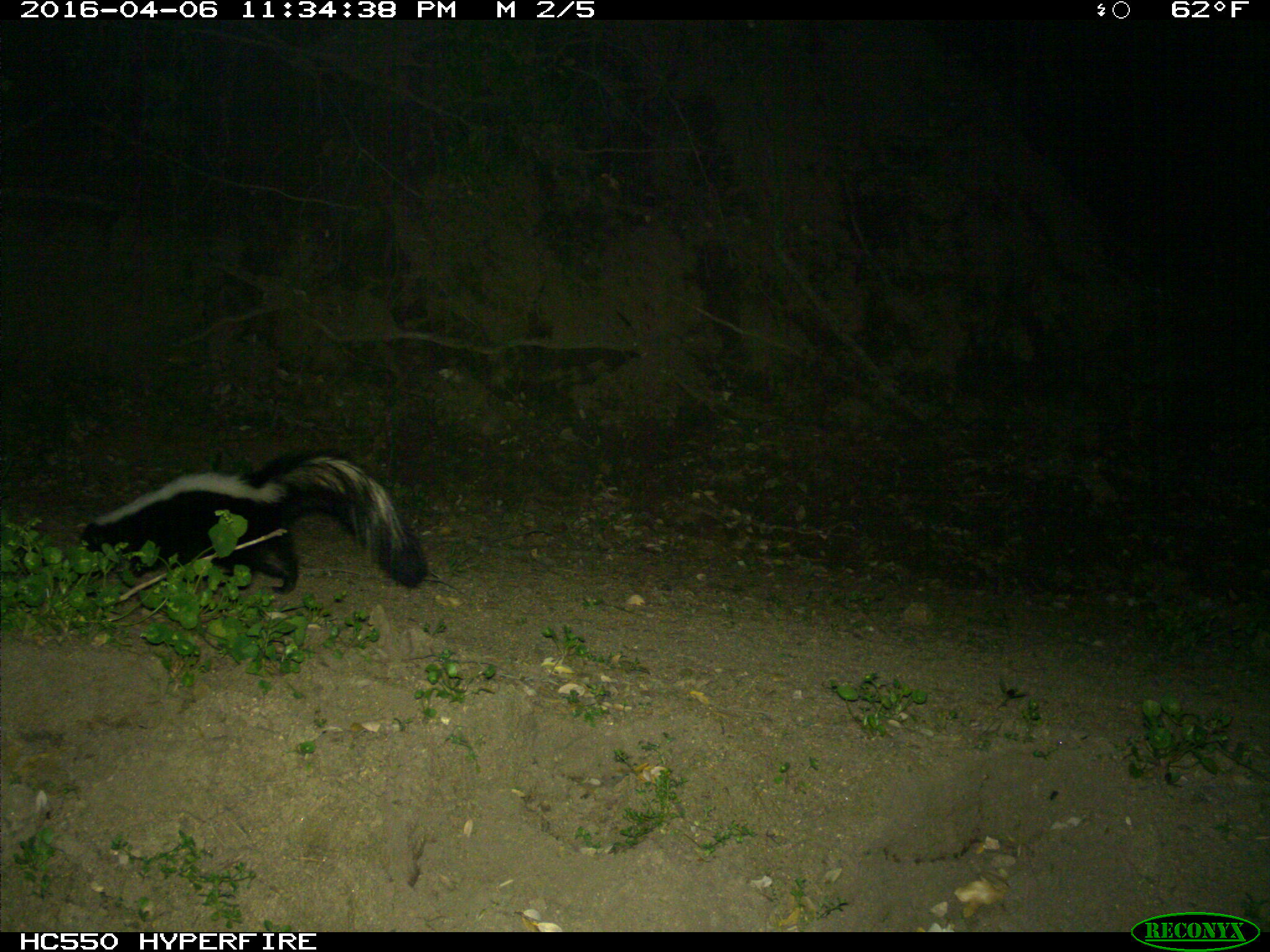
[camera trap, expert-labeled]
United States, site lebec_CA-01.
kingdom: Animalia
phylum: Chordata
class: Mammalia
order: Carnivora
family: Mephitidae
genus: Mephitis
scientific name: Mephitis mephitis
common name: striped skunk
Mephitis mephitis (striped skunk).